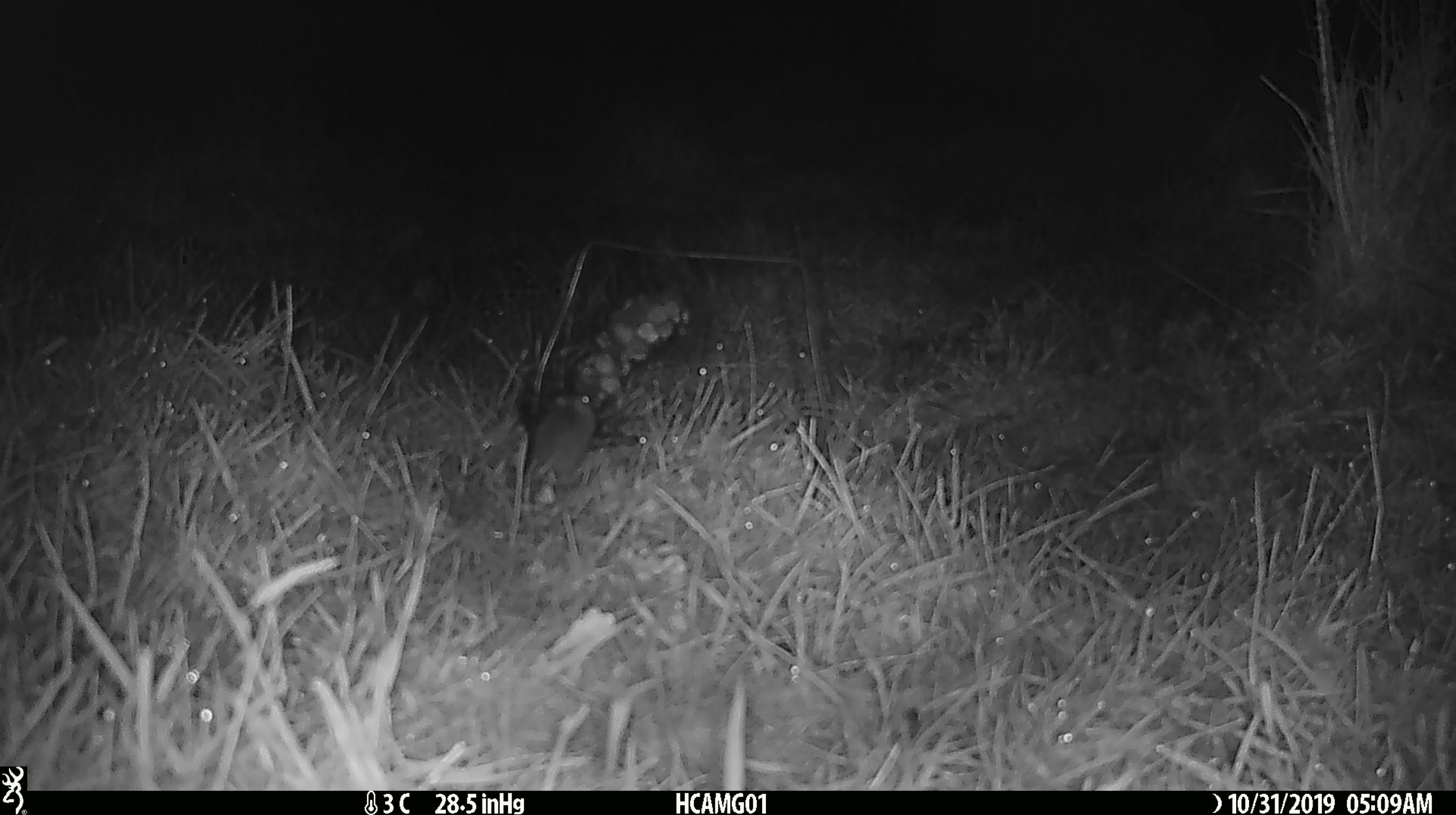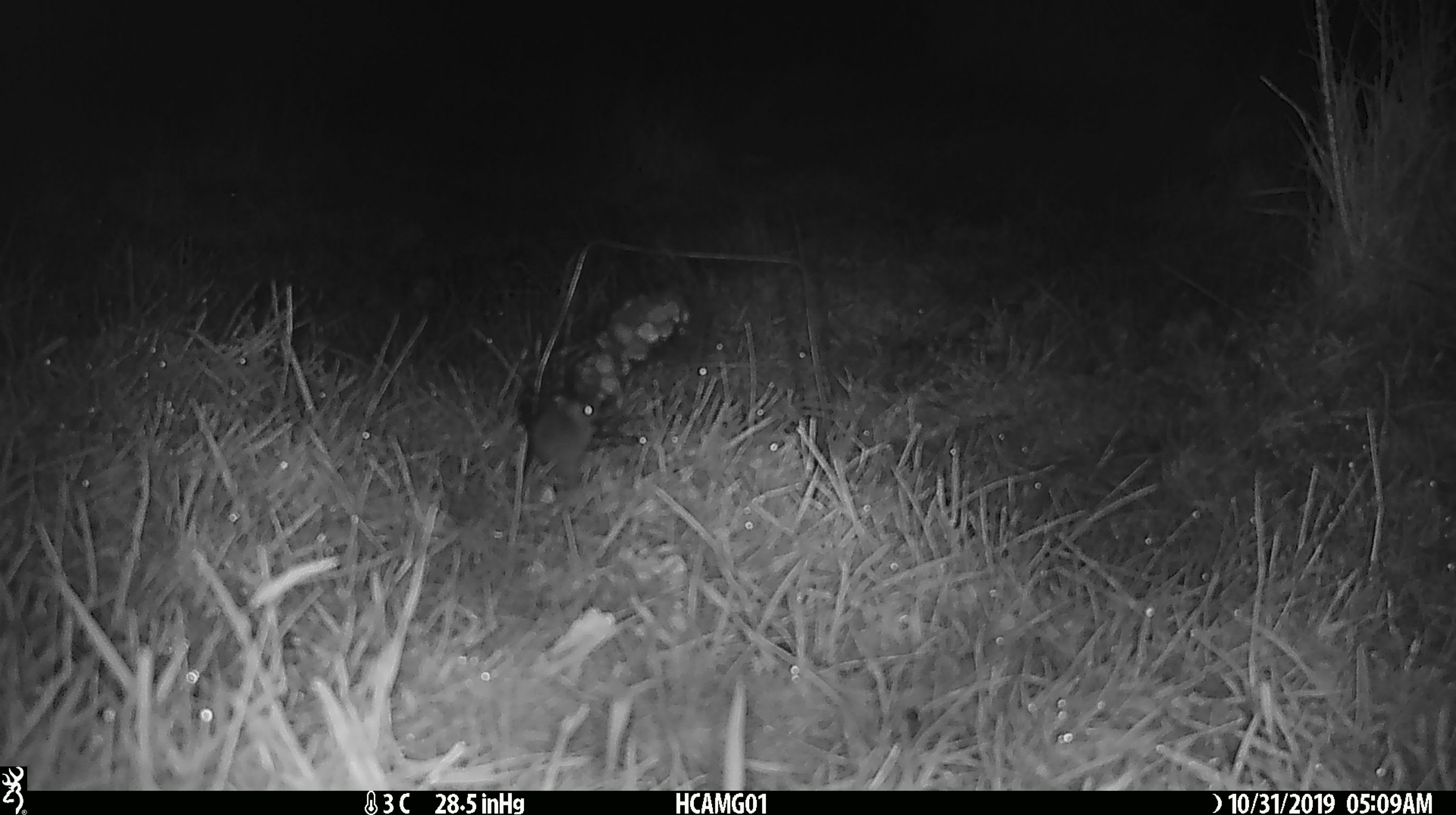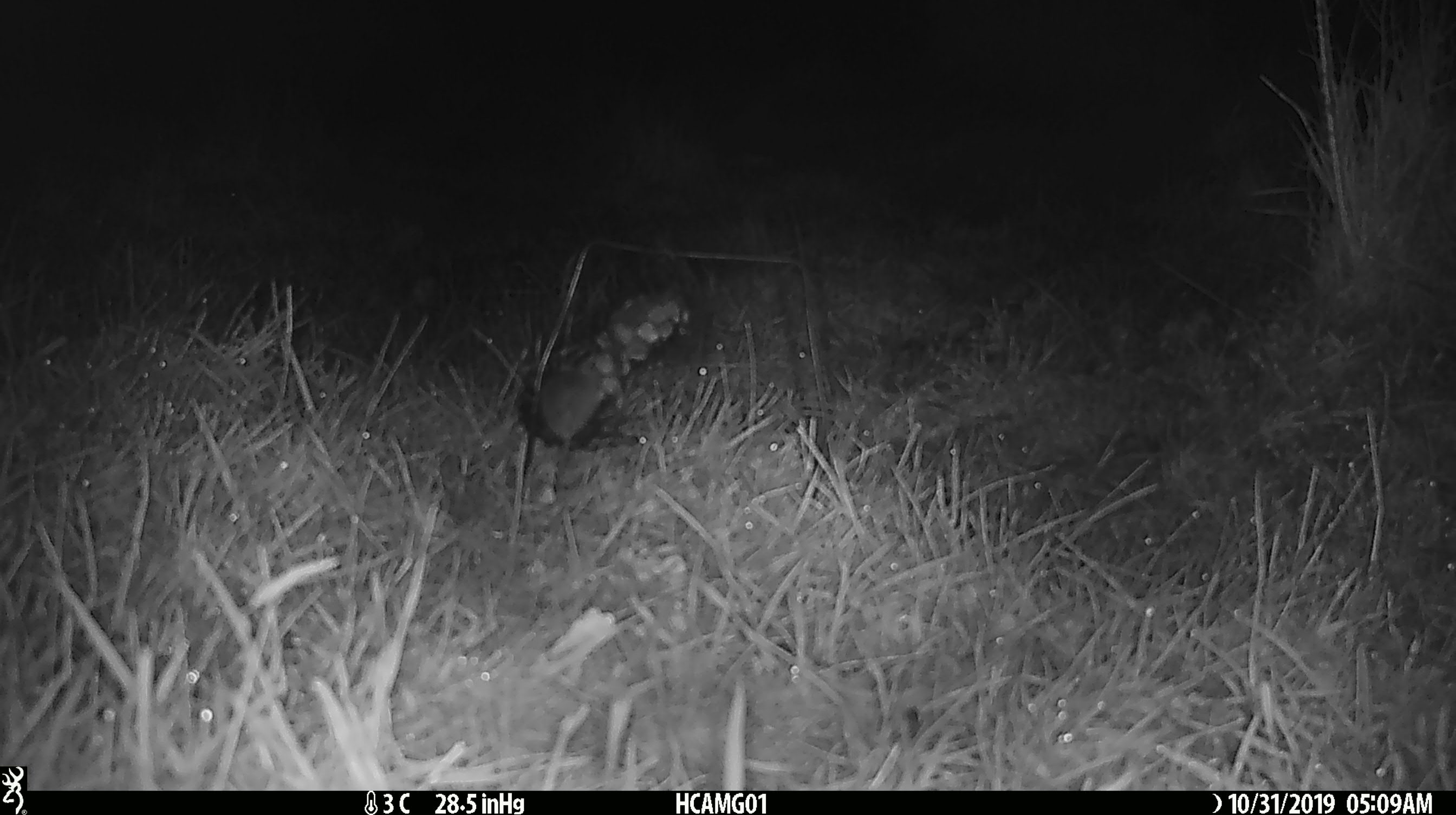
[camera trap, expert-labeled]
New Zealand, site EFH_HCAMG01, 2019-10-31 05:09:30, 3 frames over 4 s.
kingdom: Animalia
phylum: Chordata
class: Mammalia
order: Rodentia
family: Muridae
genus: Mus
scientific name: Mus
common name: mouse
Mouse (Mus).